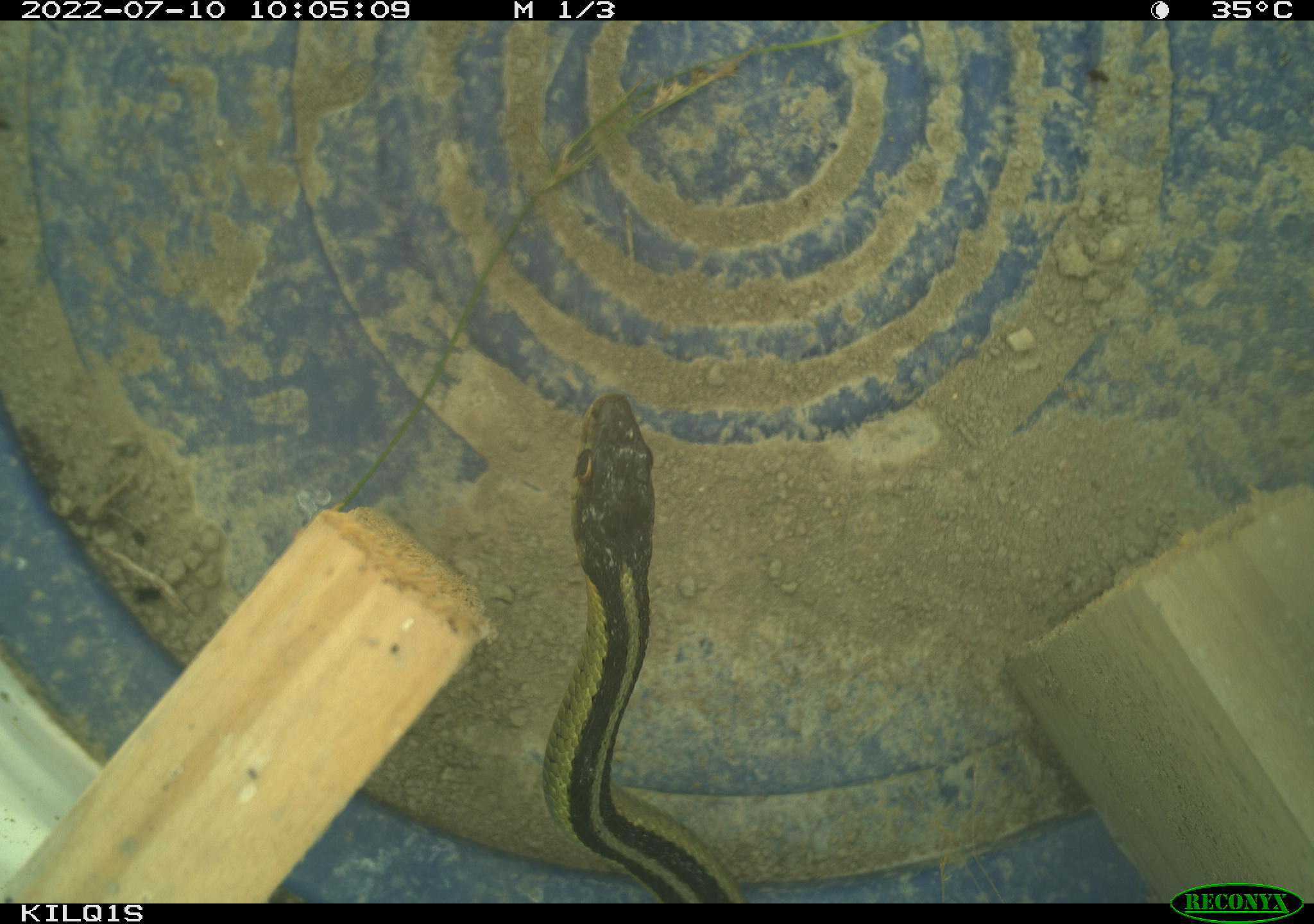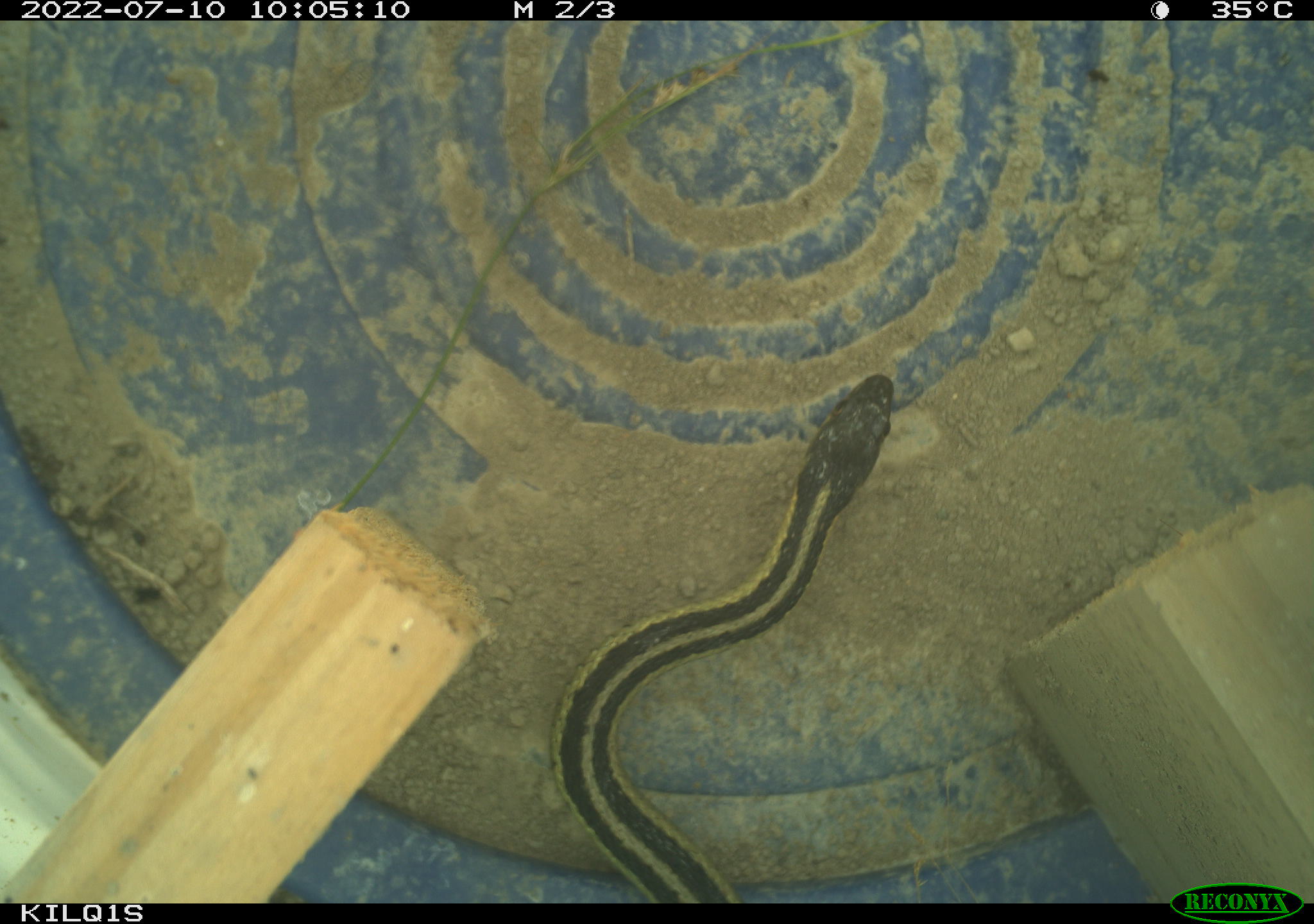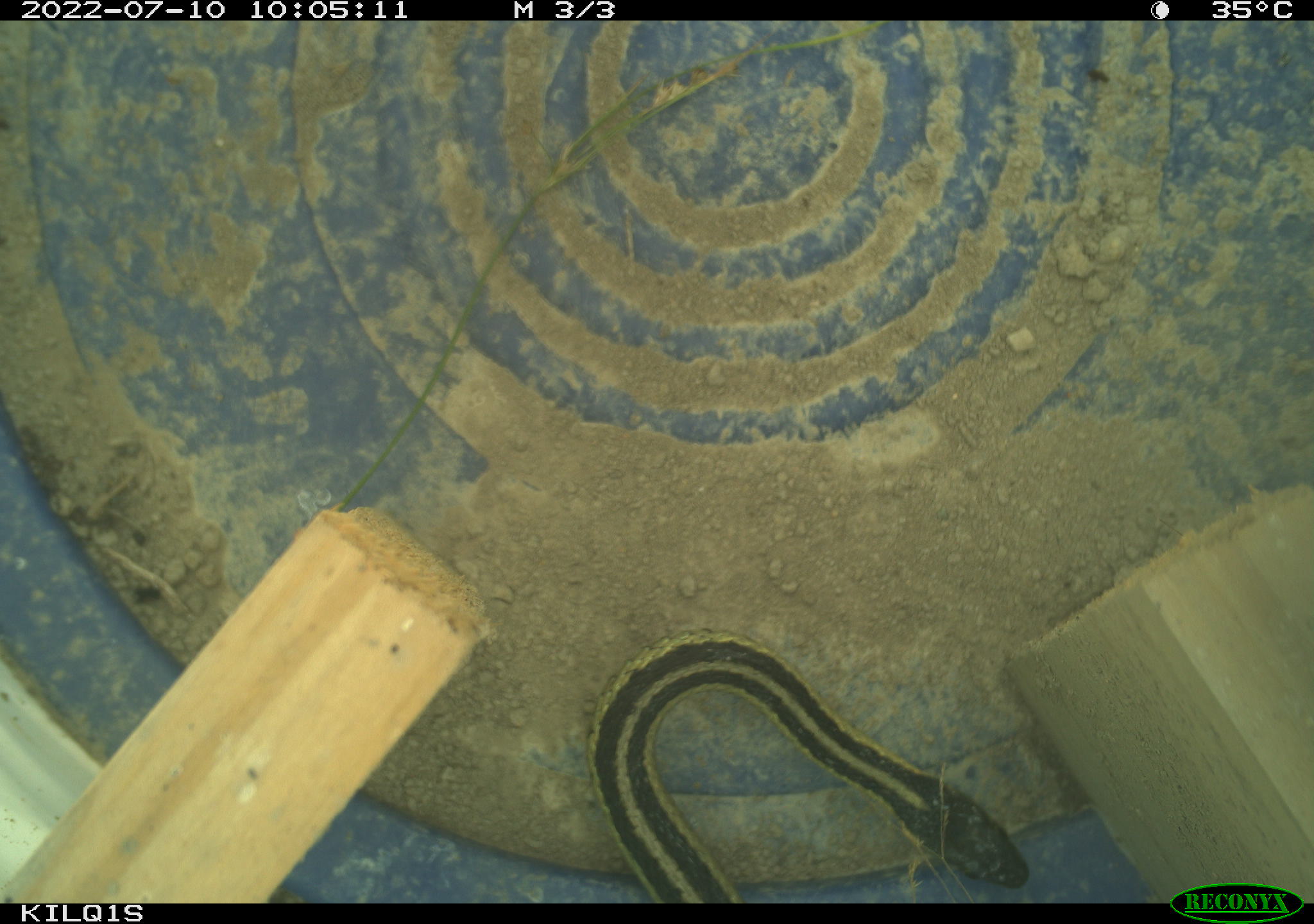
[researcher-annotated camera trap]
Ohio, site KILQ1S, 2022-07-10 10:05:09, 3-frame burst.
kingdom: Animalia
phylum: Chordata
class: Reptilia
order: Squamata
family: Colubridae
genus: Thamnophis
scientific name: Thamnophis sirtalis sirtalis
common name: eastern gartersnake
Eastern gartersnake (Thamnophis sirtalis sirtalis).